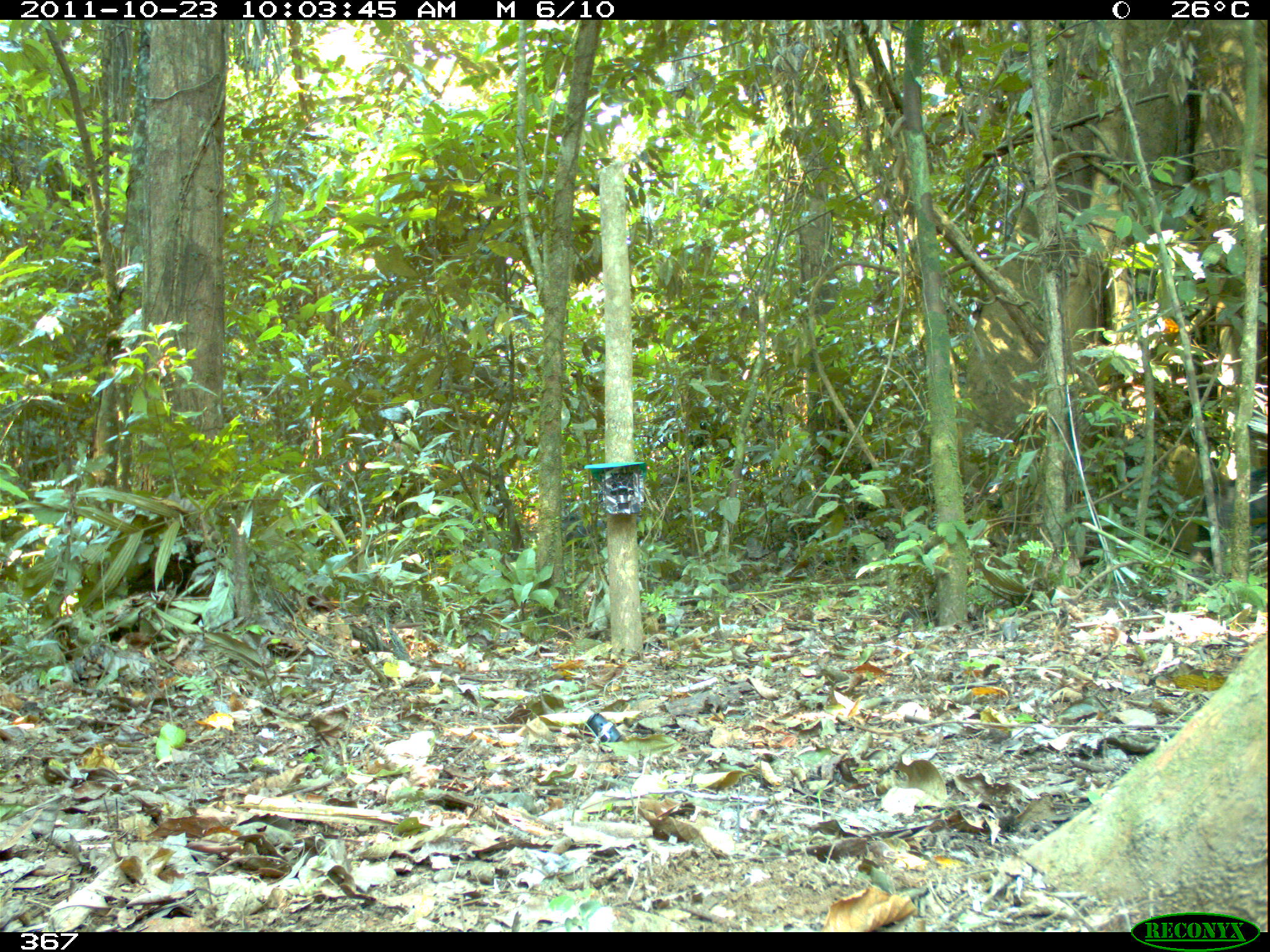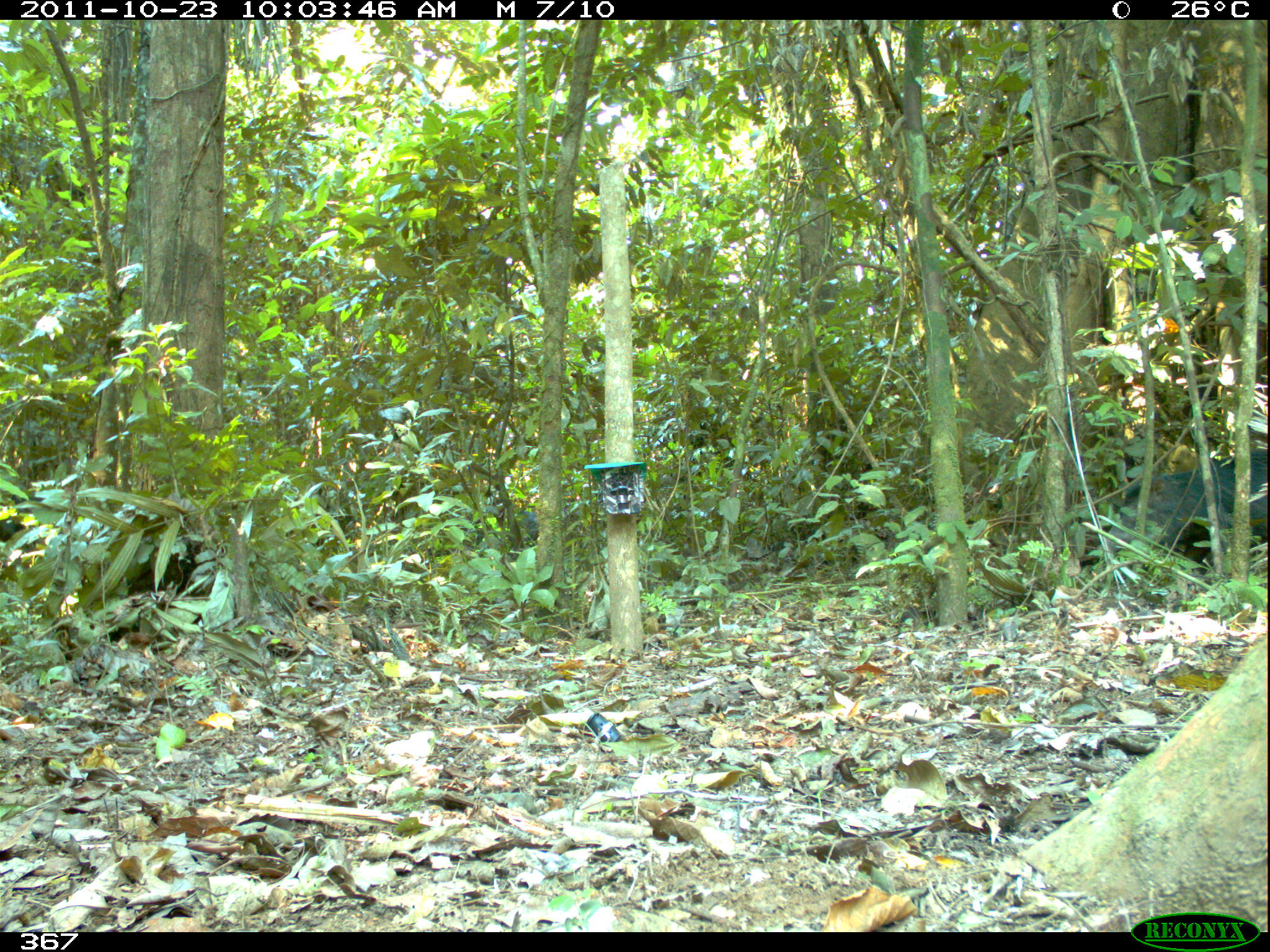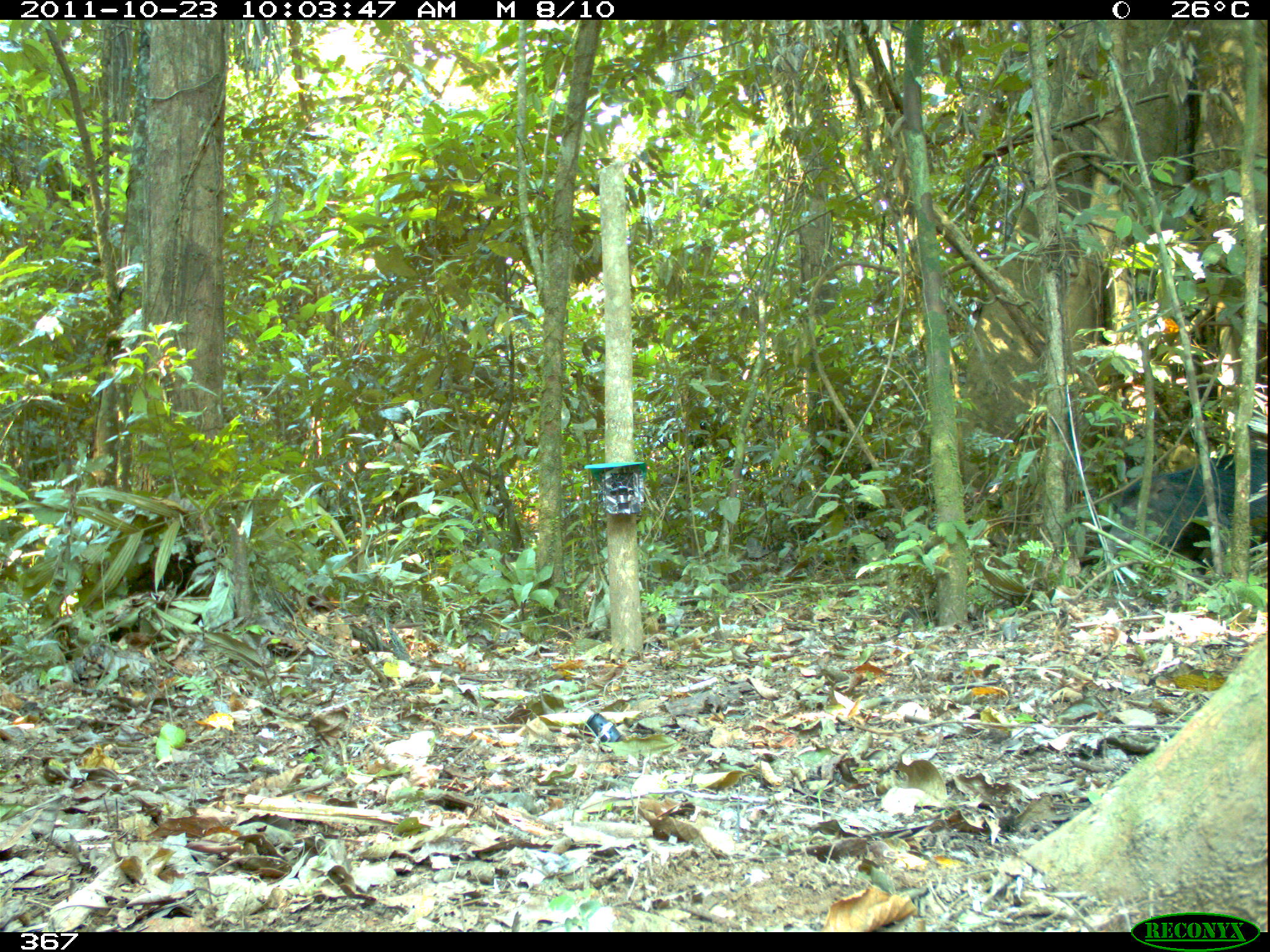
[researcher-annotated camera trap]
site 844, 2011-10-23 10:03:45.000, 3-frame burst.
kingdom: Animalia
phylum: Chordata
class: Mammalia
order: Artiodactyla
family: Tayassuidae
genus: Tayassu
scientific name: Tayassu pecari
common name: white-lipped peccary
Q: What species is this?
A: Tayassu pecari (white-lipped peccary).